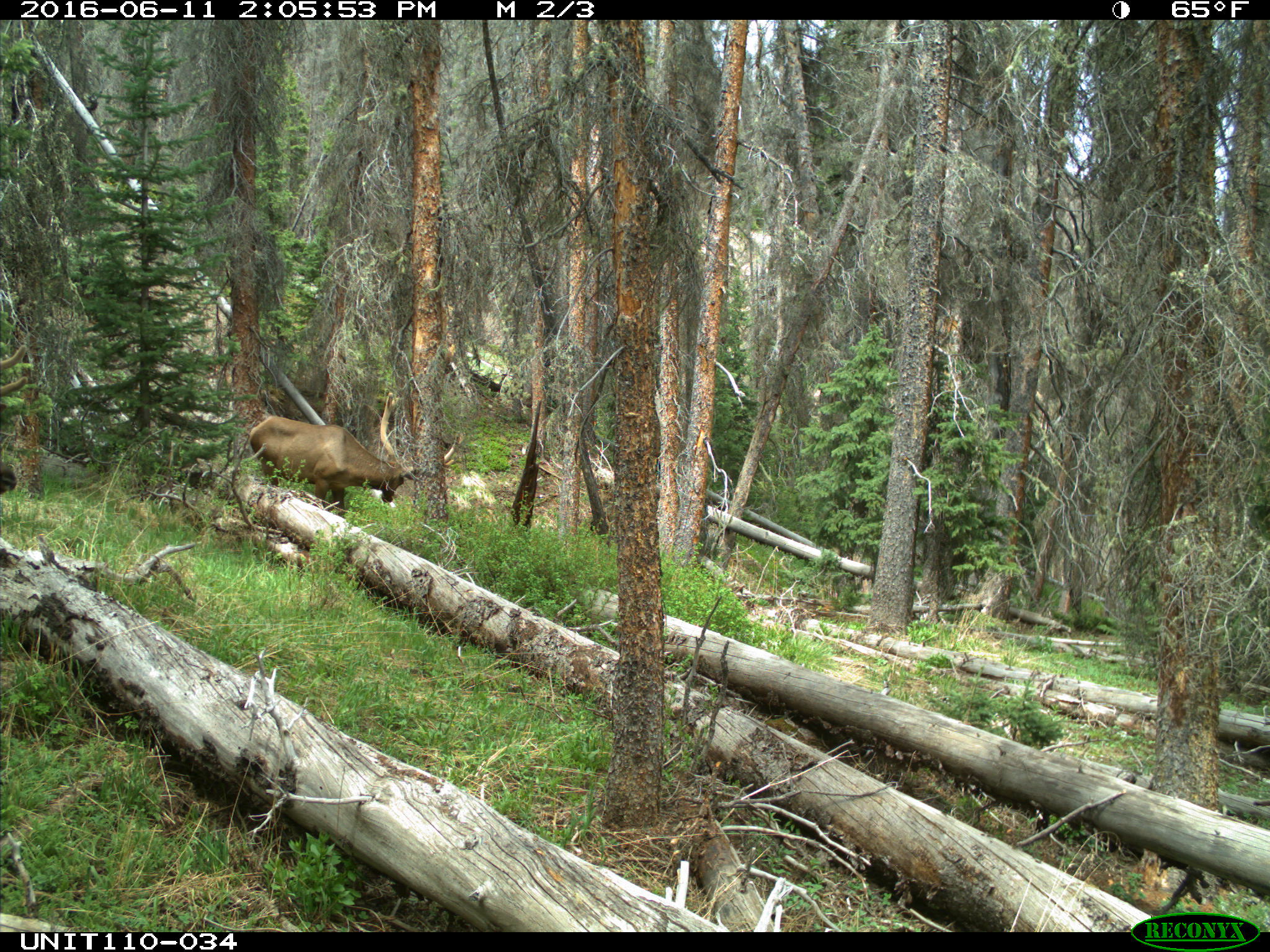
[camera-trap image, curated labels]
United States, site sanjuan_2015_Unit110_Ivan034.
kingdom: Animalia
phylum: Chordata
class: Mammalia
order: Artiodactyla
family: Cervidae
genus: Cervus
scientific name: Cervus elaphus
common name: red deer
Cervus elaphus (red deer).